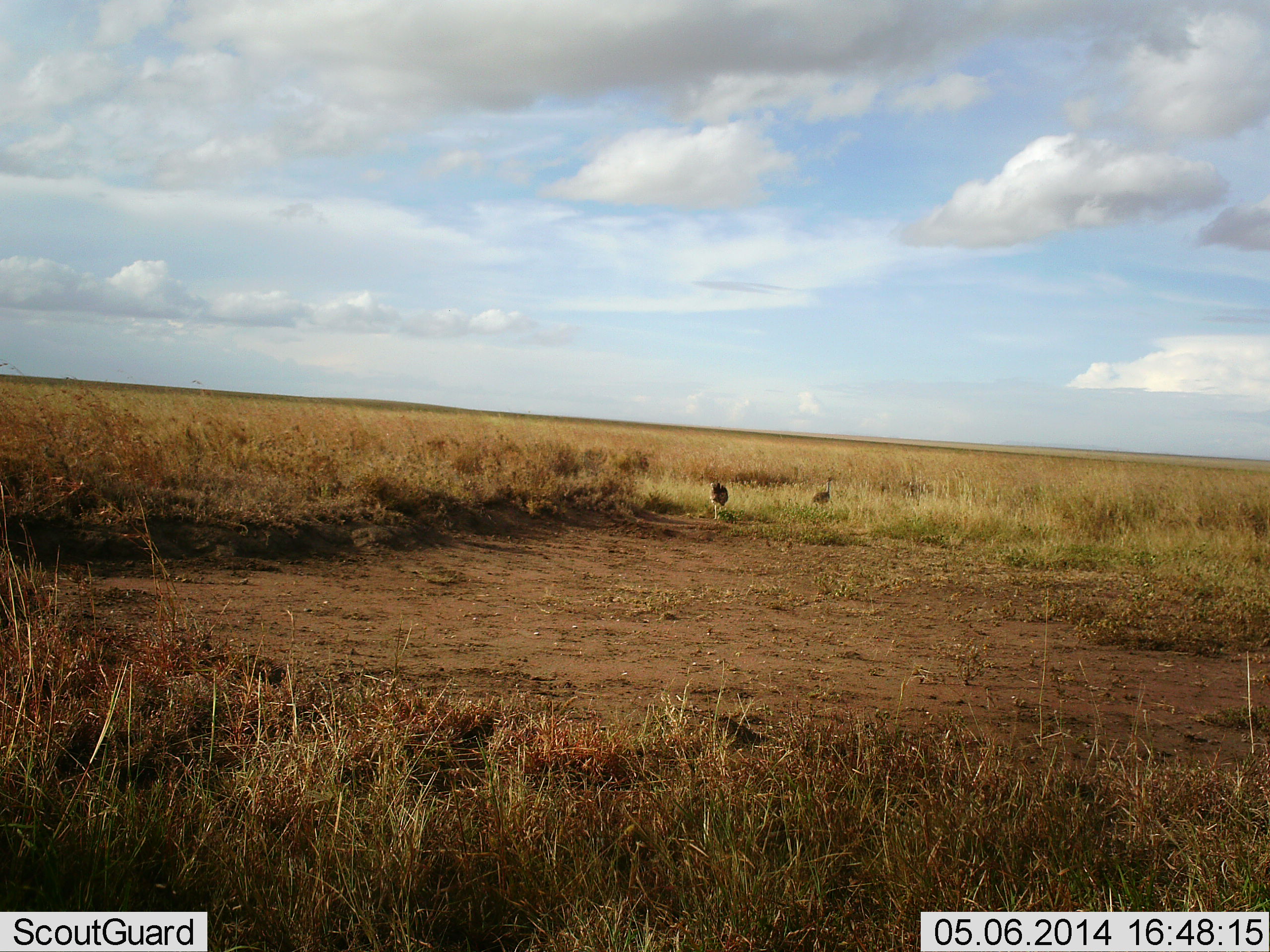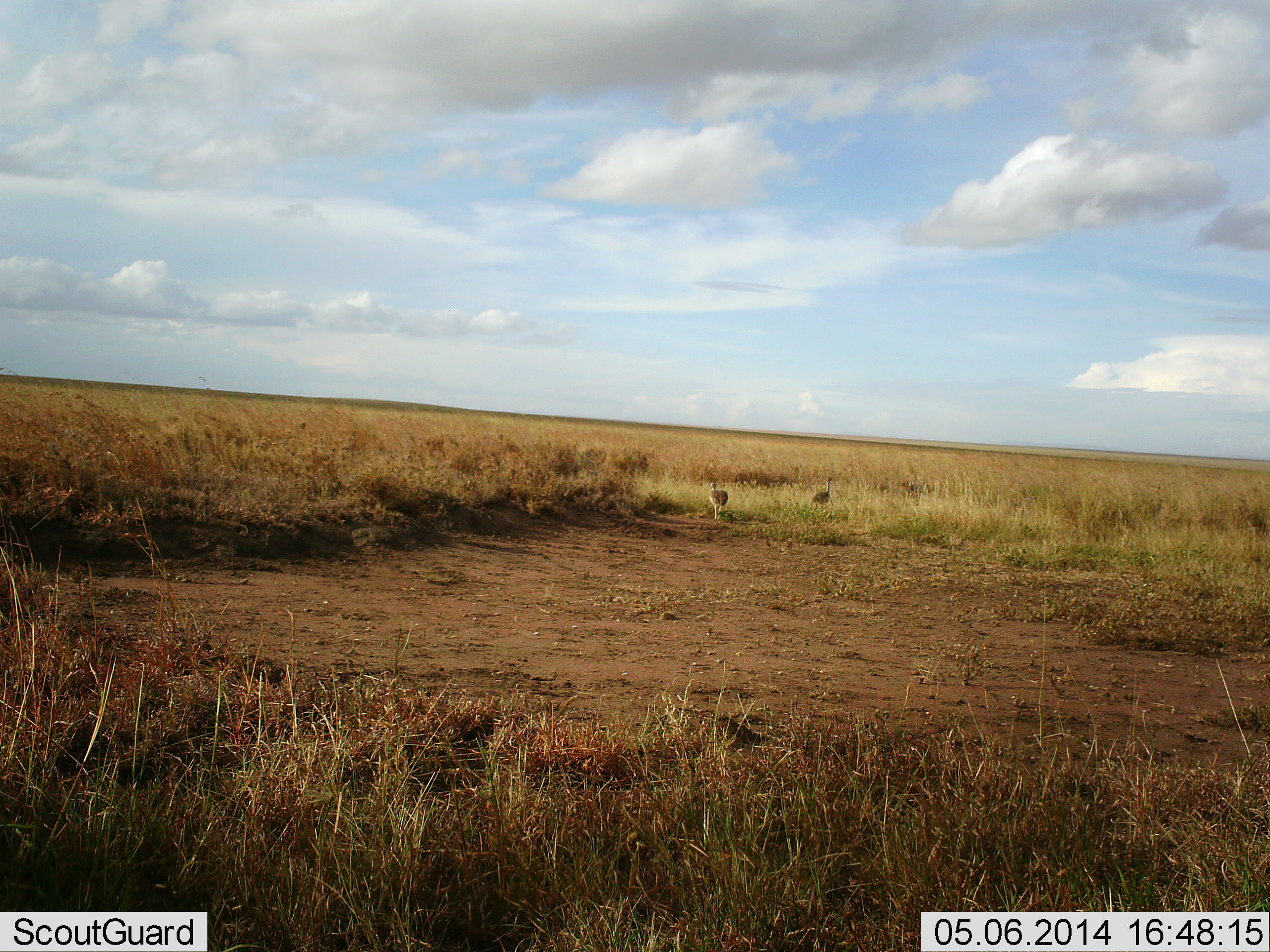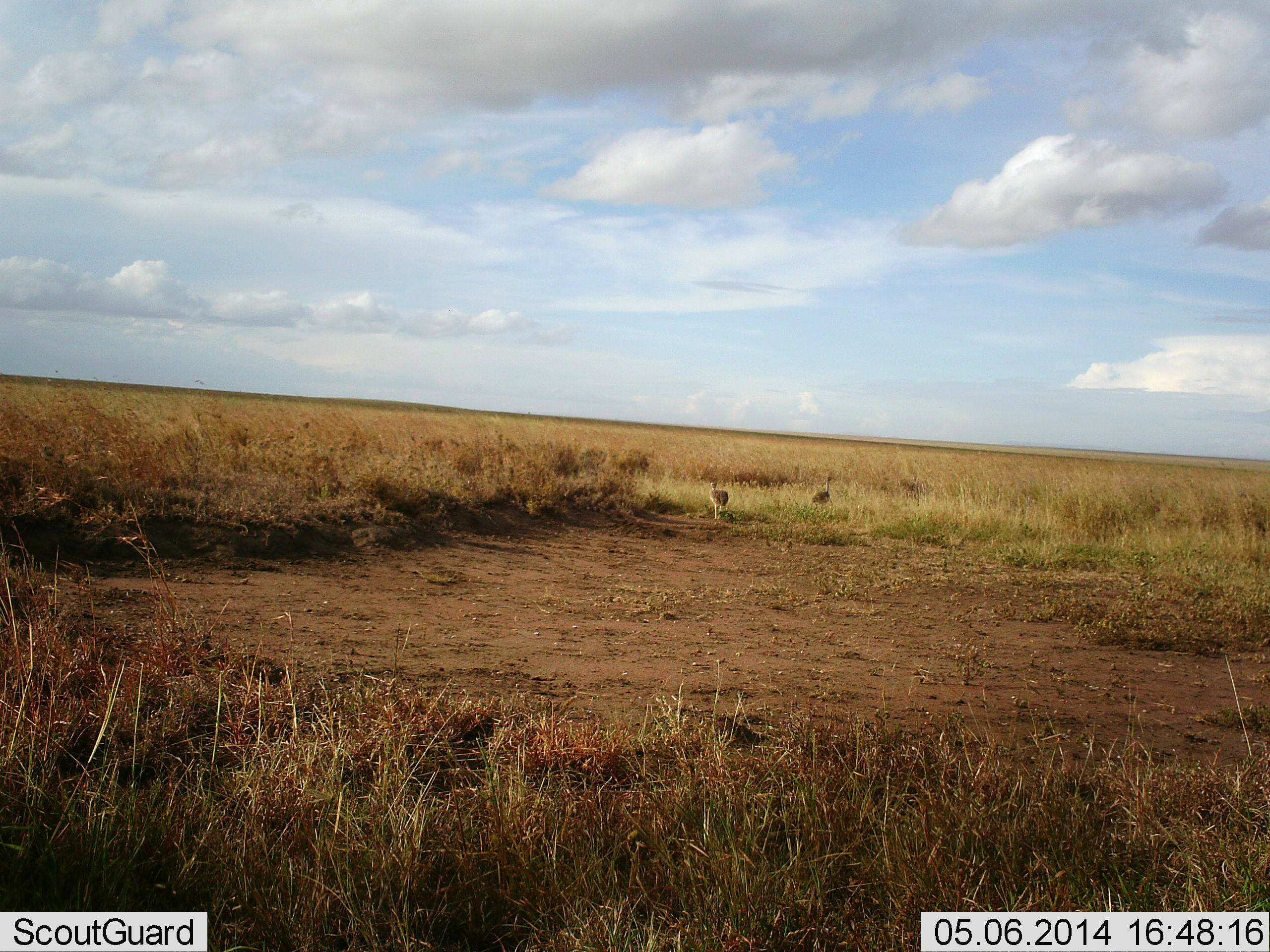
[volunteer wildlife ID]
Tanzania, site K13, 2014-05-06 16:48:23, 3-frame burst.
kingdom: Animalia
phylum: Chordata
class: Aves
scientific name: Aves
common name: bird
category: otherbird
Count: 2.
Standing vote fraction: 100%.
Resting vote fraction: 0%.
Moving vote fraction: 0%.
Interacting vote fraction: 0%.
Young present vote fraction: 0%.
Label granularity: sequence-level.